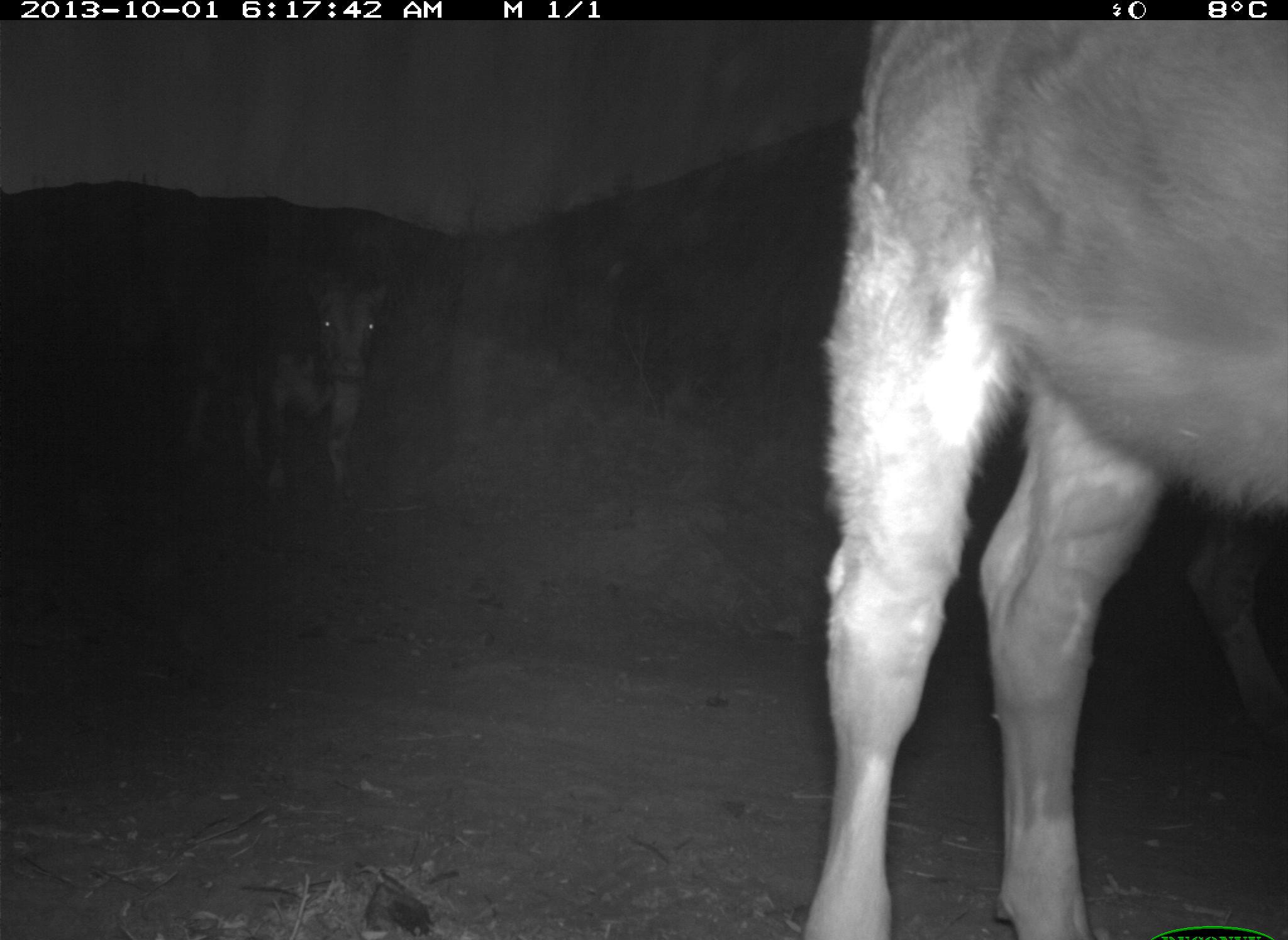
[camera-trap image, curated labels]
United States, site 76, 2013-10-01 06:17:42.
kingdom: Animalia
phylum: Chordata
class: Mammalia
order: Artiodactyla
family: Bovidae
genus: Bos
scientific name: Bos taurus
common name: cow